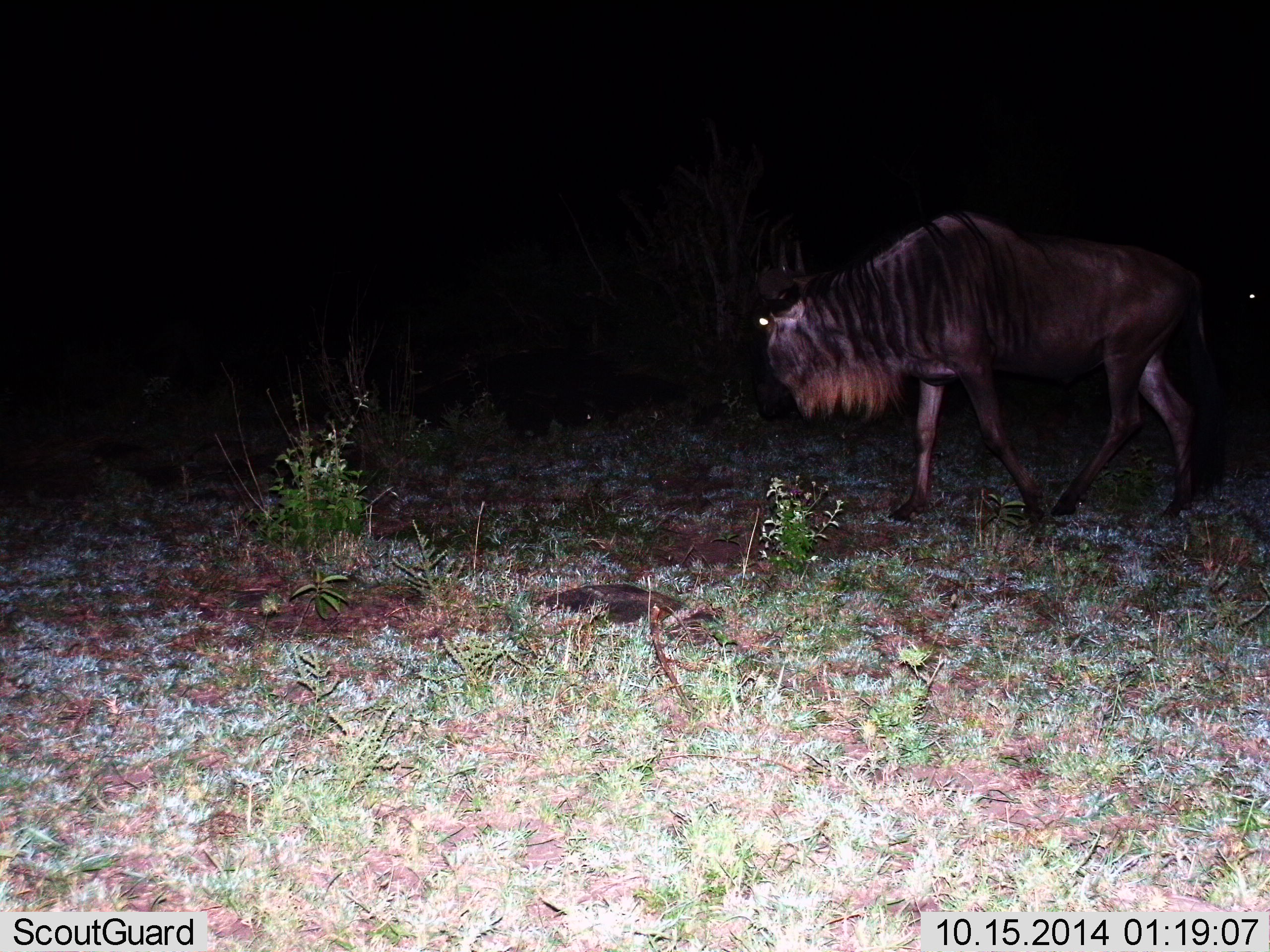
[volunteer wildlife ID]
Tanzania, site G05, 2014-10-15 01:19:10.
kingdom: Animalia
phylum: Chordata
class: Mammalia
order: Artiodactyla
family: Bovidae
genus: Connochaetes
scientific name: Connochaetes taurinus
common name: blue wildebeest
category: wildebeest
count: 1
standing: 20%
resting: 0%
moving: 80%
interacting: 0%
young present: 0%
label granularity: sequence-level